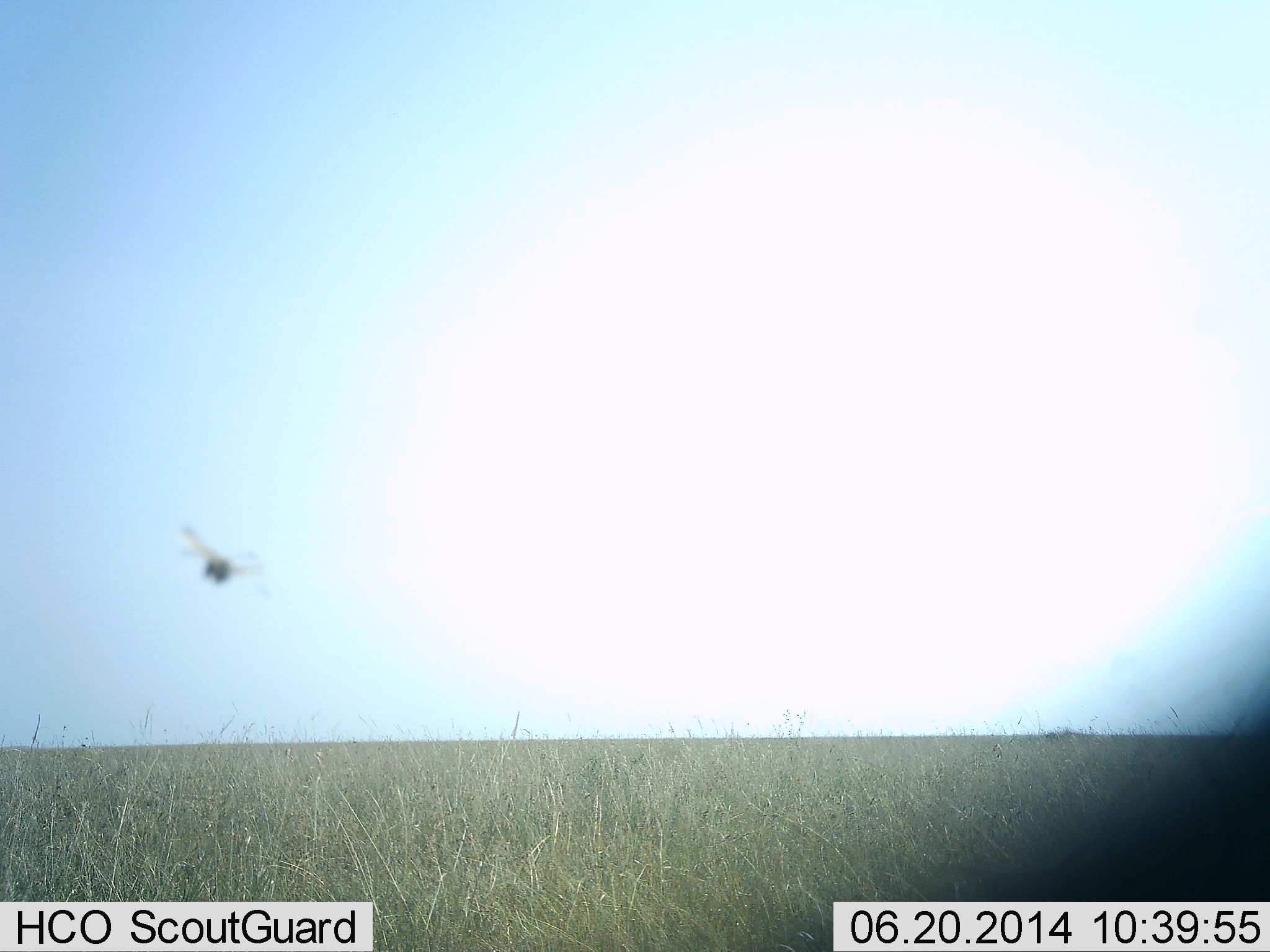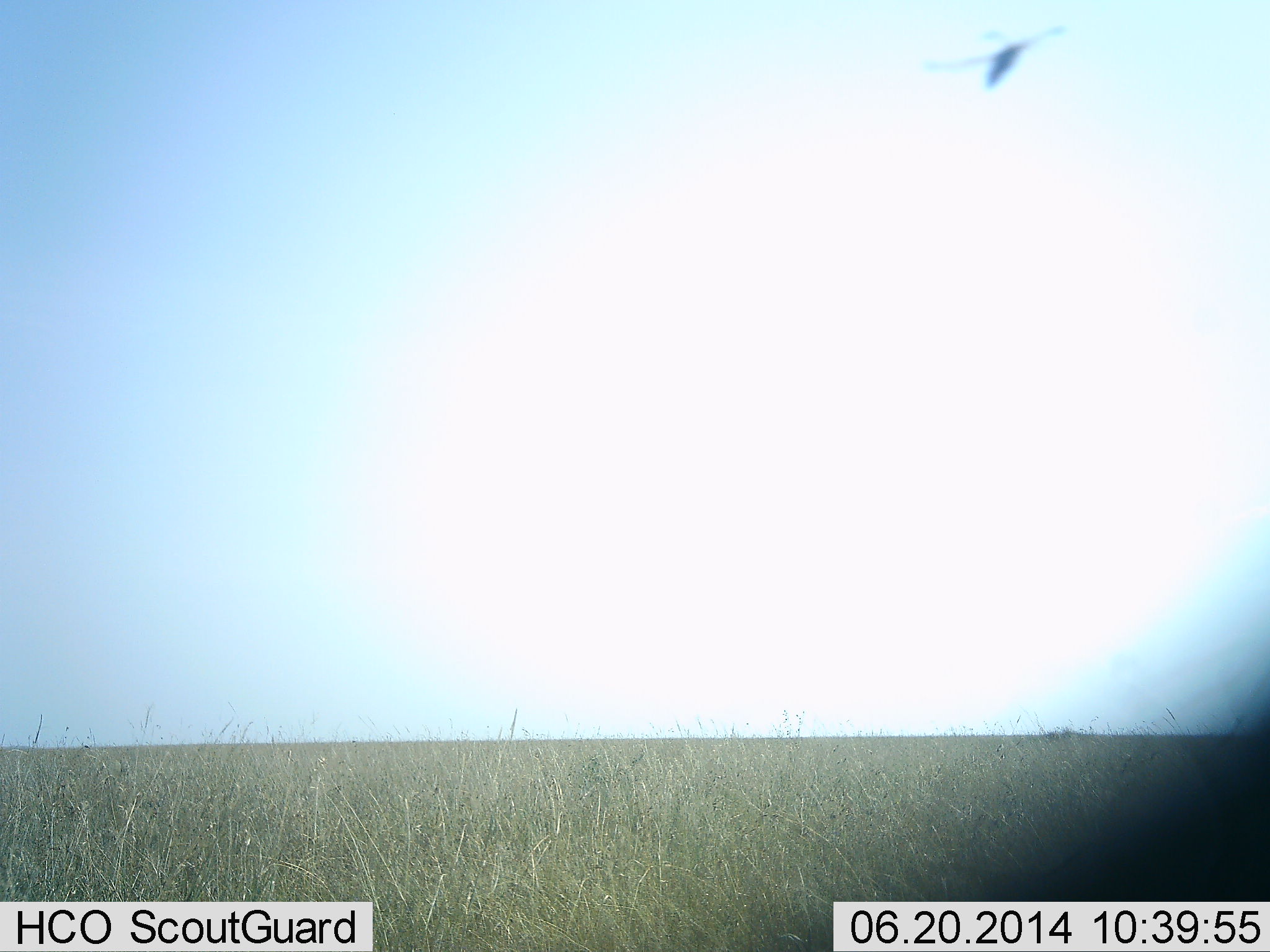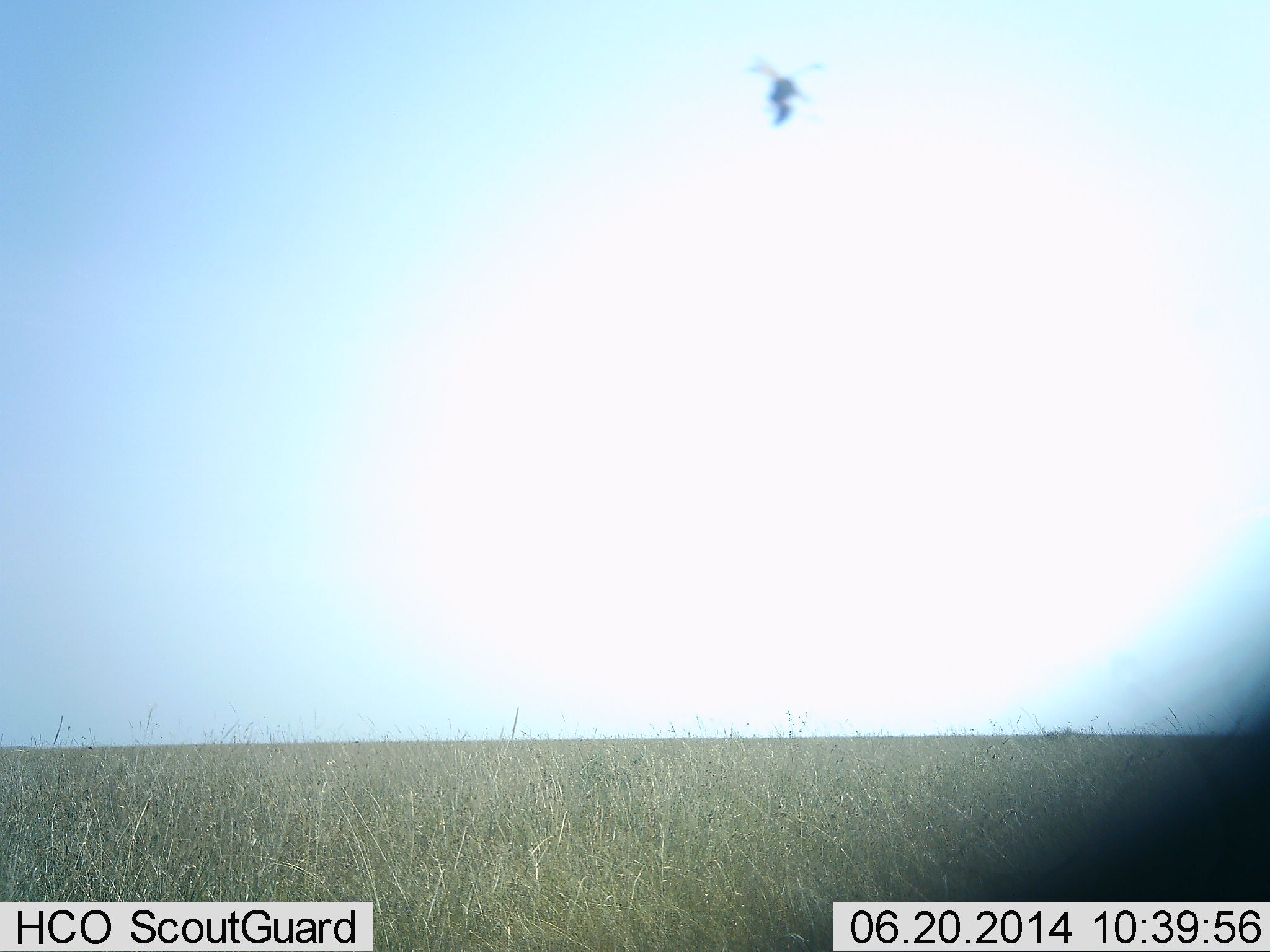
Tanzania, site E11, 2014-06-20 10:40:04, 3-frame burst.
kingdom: Animalia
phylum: Arthropoda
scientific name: Arthropoda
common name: arthropods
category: insectspider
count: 1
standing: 0%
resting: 0%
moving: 100%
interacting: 0%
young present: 0%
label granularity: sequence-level